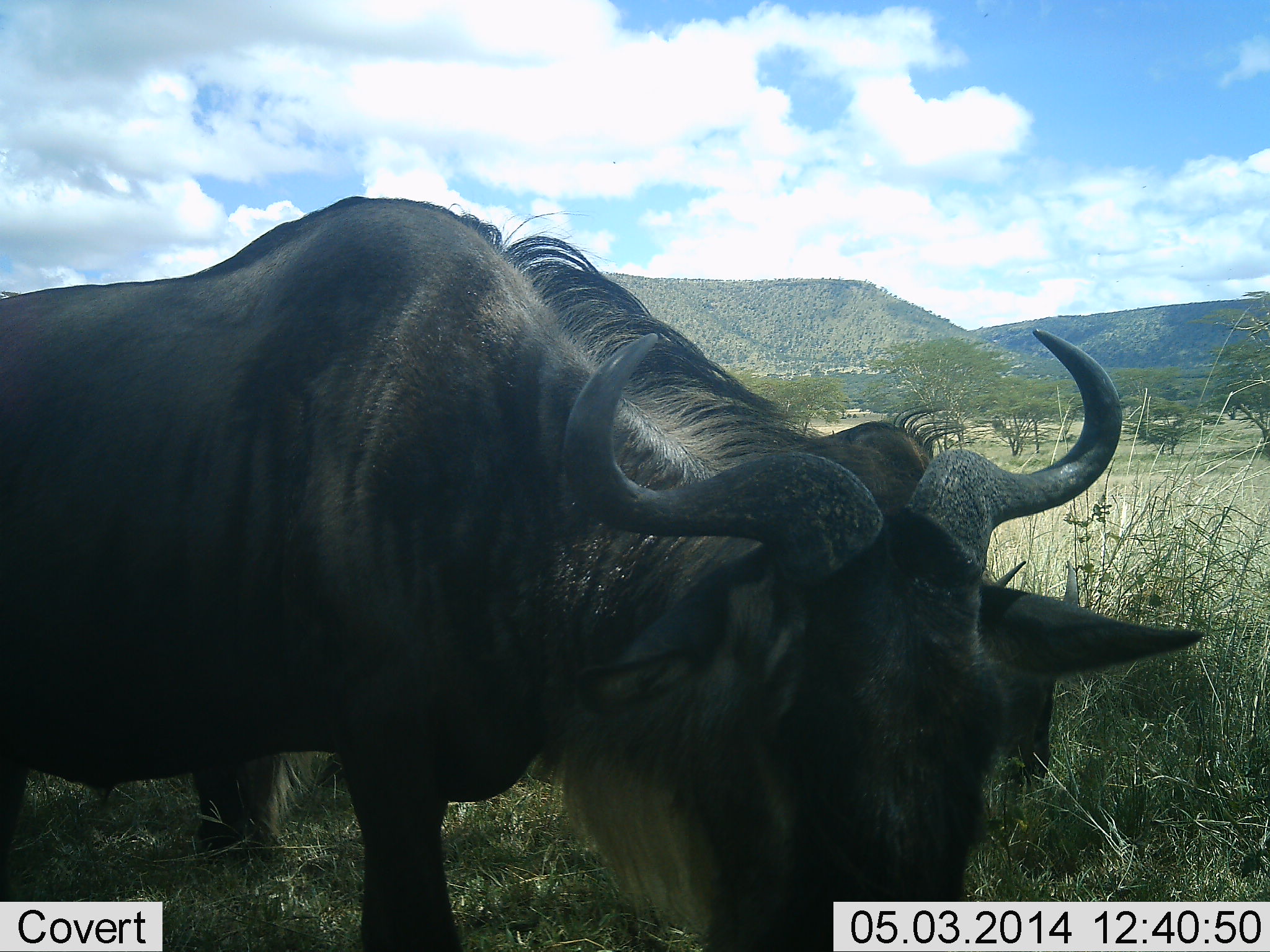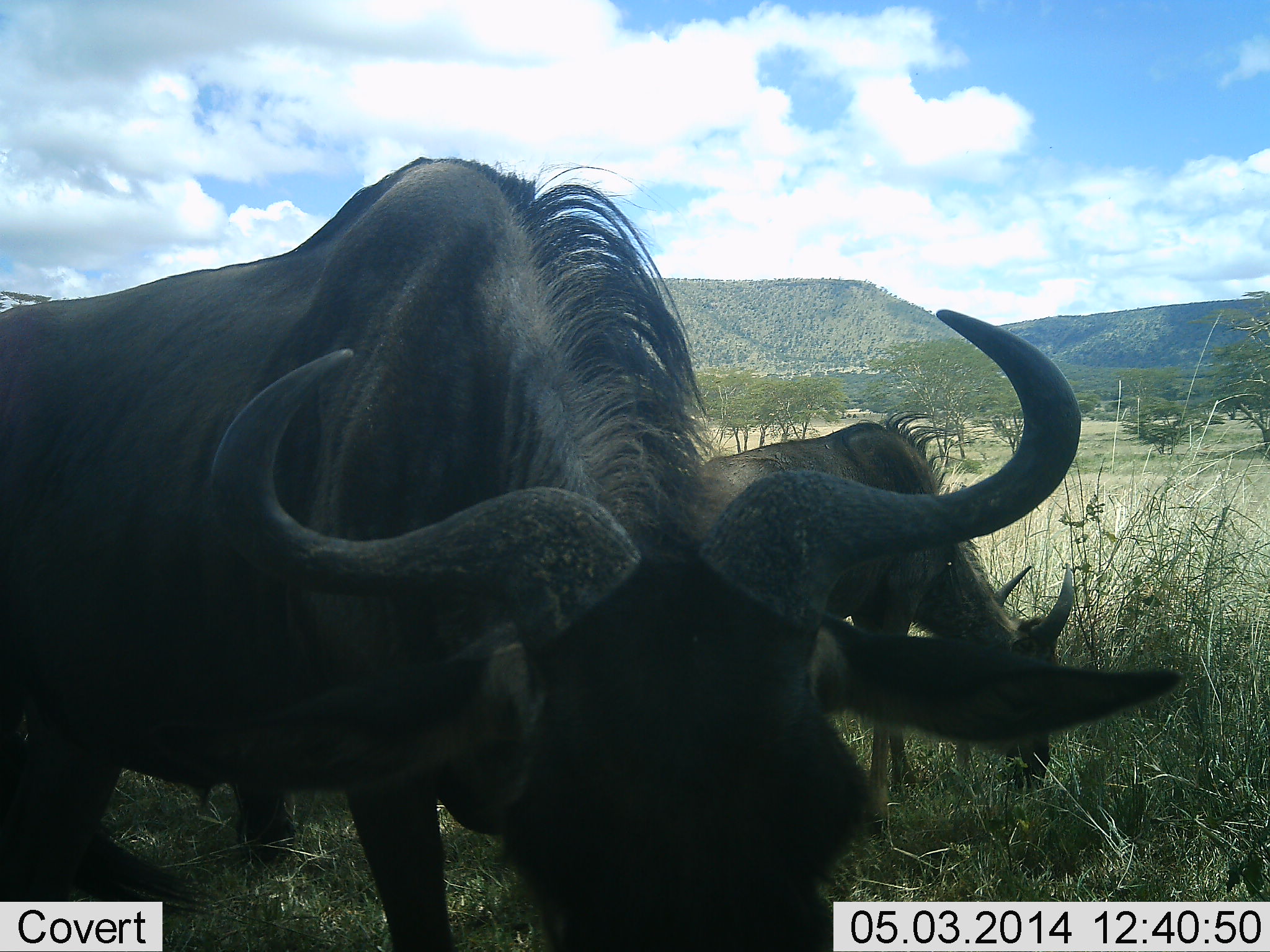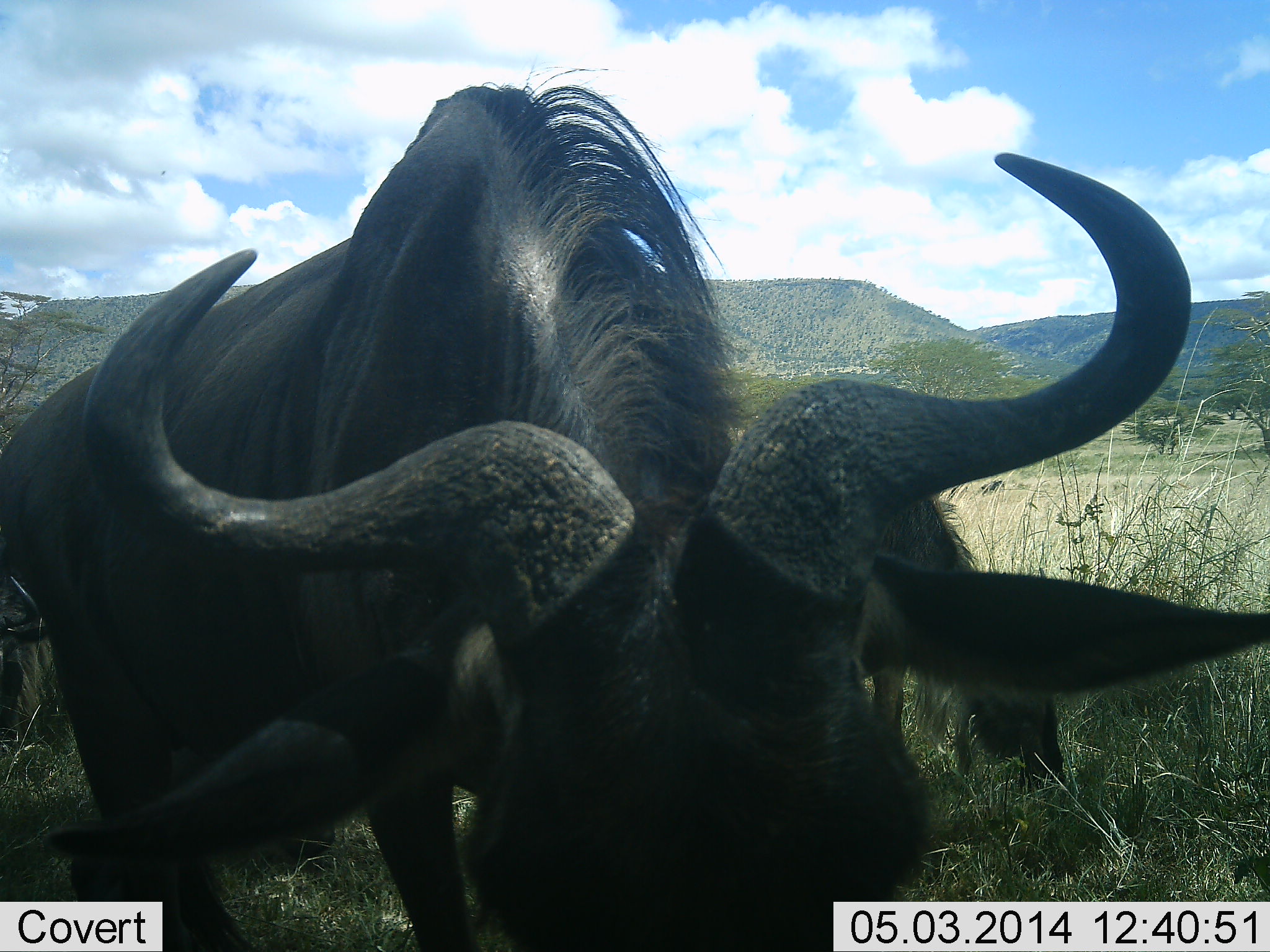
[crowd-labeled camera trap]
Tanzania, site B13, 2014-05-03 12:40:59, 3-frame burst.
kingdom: Animalia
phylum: Chordata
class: Mammalia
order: Artiodactyla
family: Bovidae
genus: Connochaetes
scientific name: Connochaetes taurinus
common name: blue wildebeest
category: wildebeest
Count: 2.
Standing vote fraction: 30%.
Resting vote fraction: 0%.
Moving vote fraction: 20%.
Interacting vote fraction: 0%.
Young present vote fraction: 20%.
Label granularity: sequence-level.